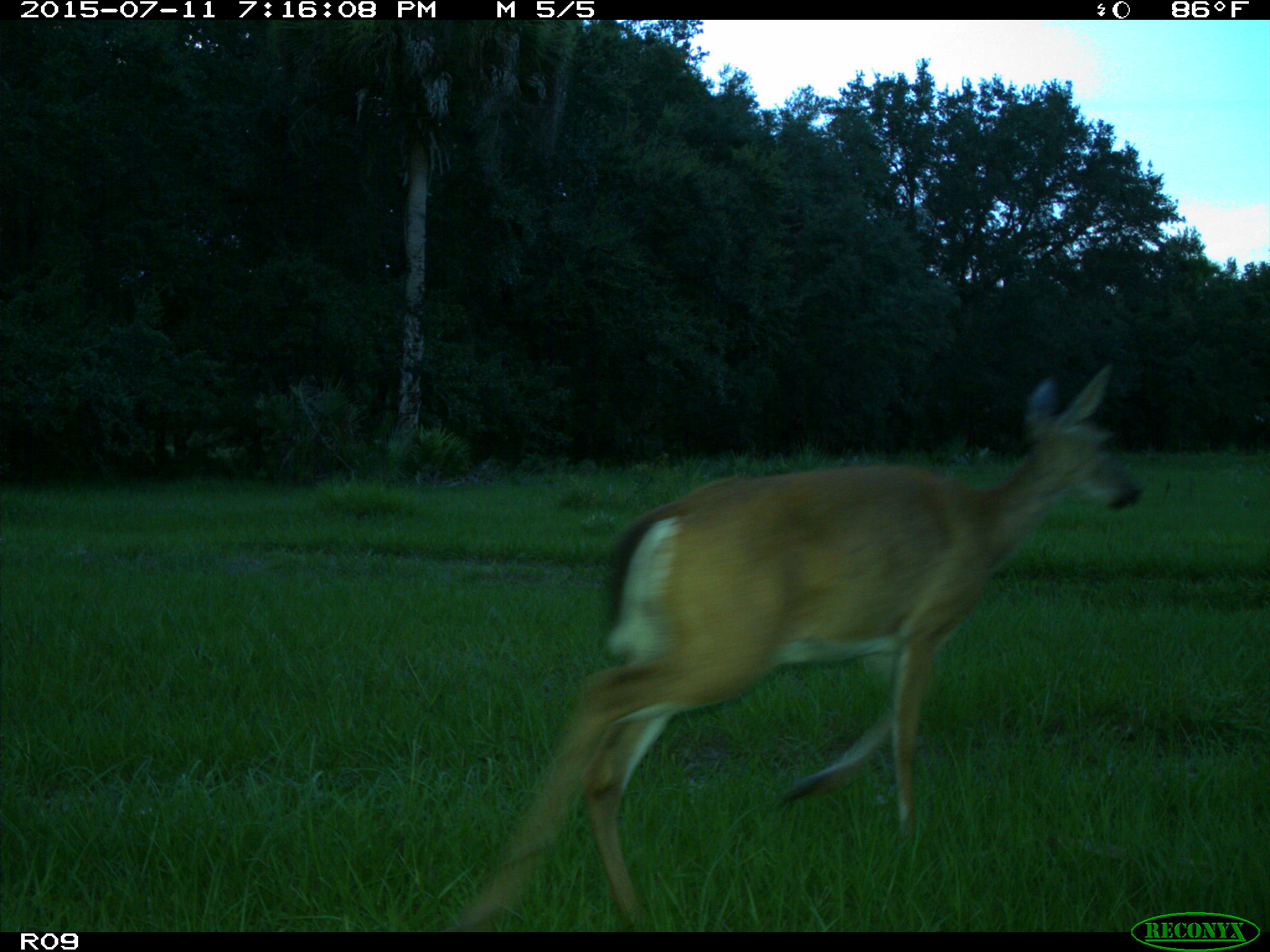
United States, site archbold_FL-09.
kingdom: Animalia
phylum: Chordata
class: Mammalia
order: Artiodactyla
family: Cervidae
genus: Odocoileus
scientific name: Odocoileus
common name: deer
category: unidentified deer